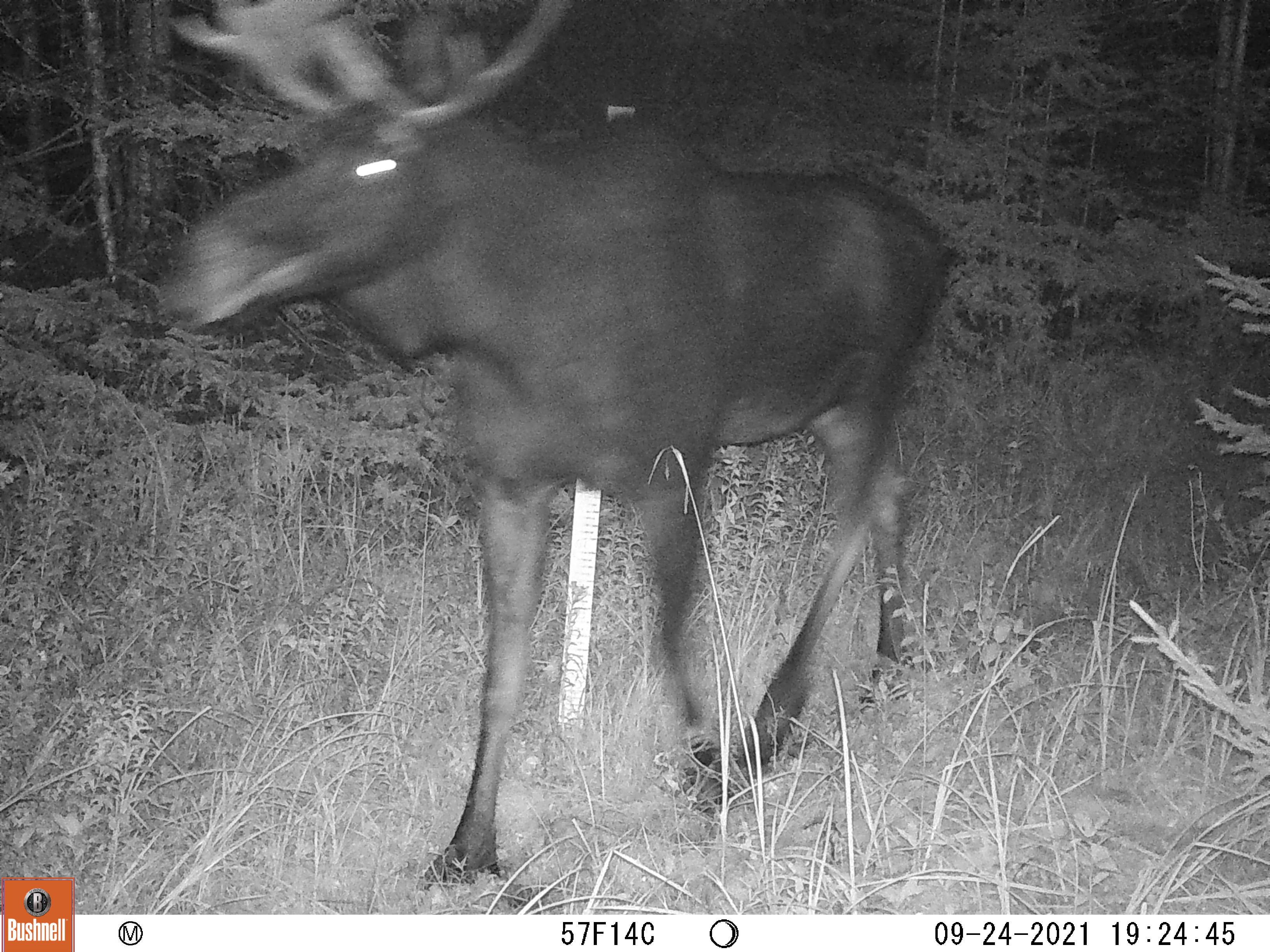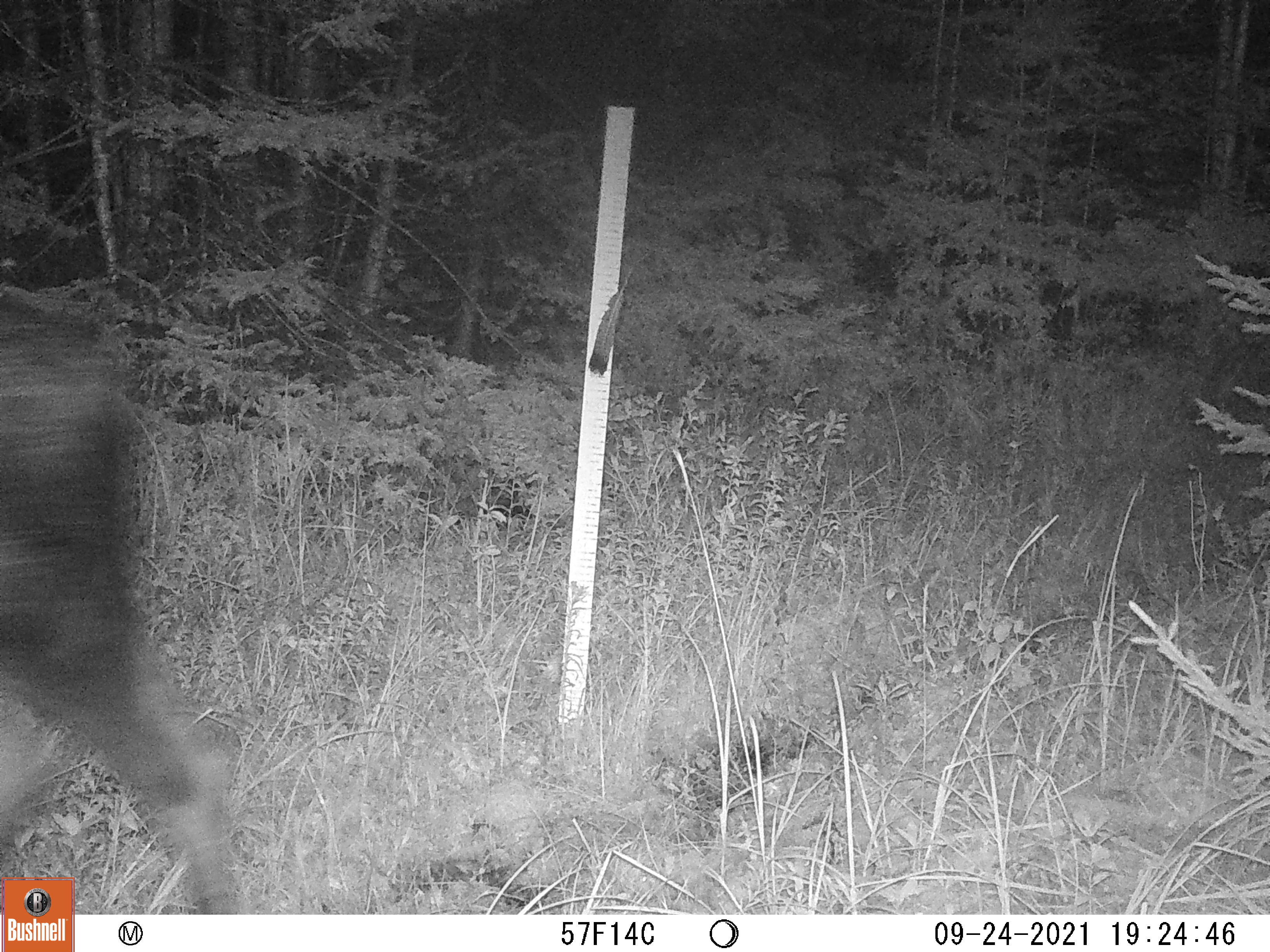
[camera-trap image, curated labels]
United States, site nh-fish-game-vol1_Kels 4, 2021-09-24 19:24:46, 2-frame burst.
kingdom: Animalia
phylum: Chordata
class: Mammalia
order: Artiodactyla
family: Cervidae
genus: Alces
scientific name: Alces alces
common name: moose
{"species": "moose (Alces alces)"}